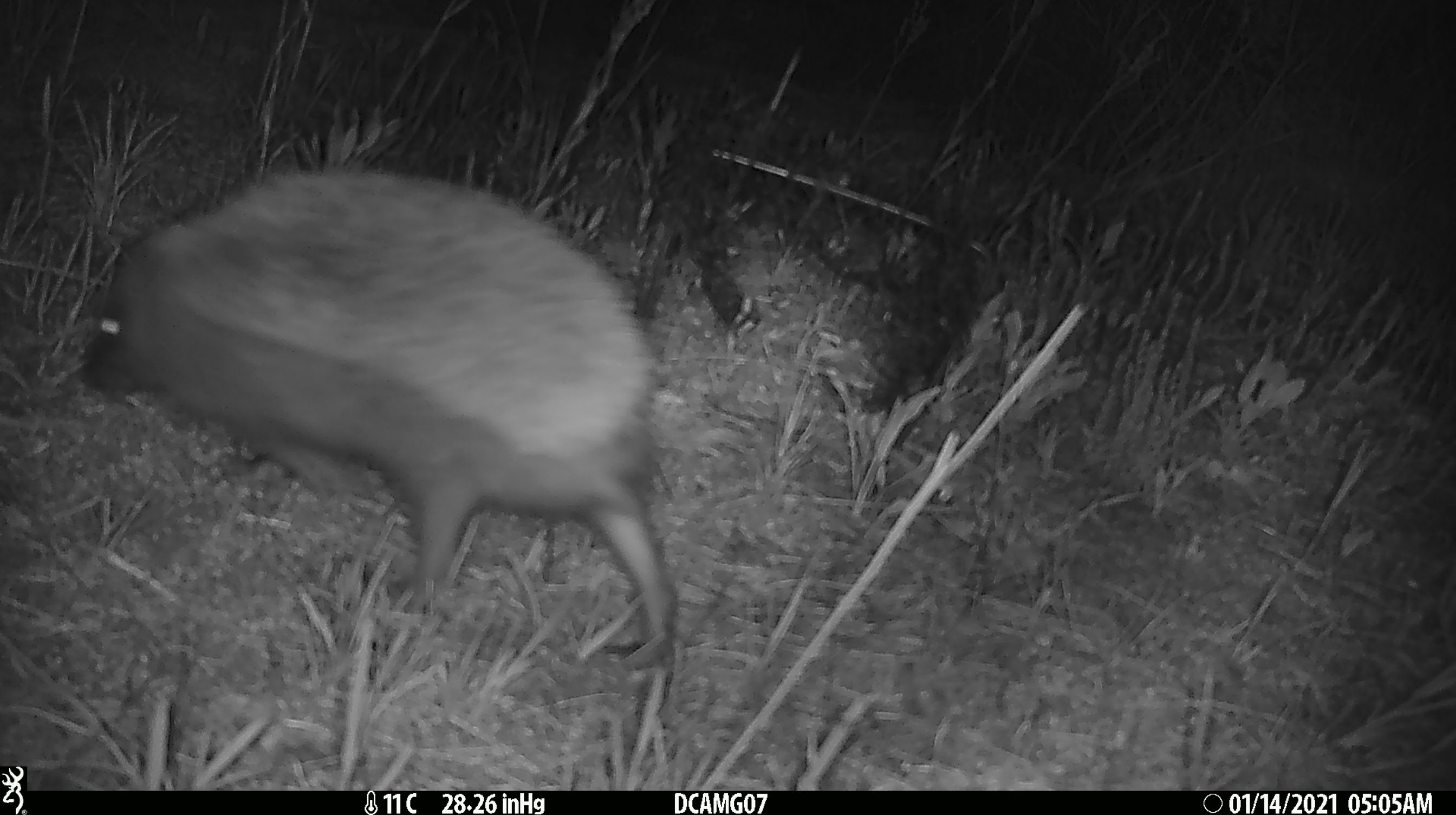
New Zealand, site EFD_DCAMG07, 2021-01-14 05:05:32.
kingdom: Animalia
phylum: Chordata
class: Mammalia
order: Eulipotyphla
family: Erinaceidae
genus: Erinaceus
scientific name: Erinaceus europaeus europaeus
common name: european hedgehog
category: hedgehog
Hedgehog (european hedgehog) (Erinaceus europaeus europaeus).